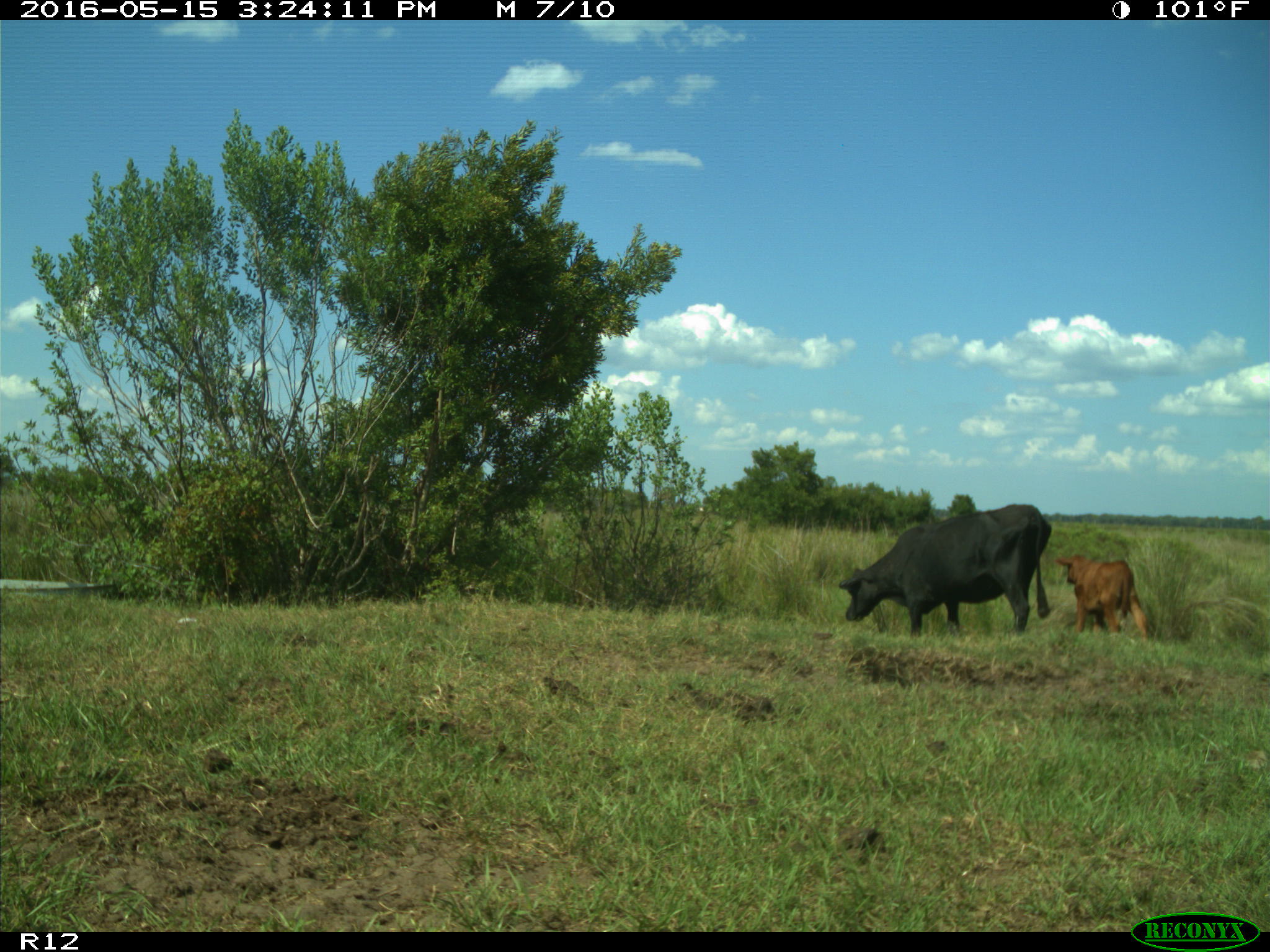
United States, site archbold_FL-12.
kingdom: Animalia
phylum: Chordata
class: Mammalia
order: Artiodactyla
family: Bovidae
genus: Bos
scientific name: Bos taurus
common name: domestic cow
Bos taurus (domestic cow).